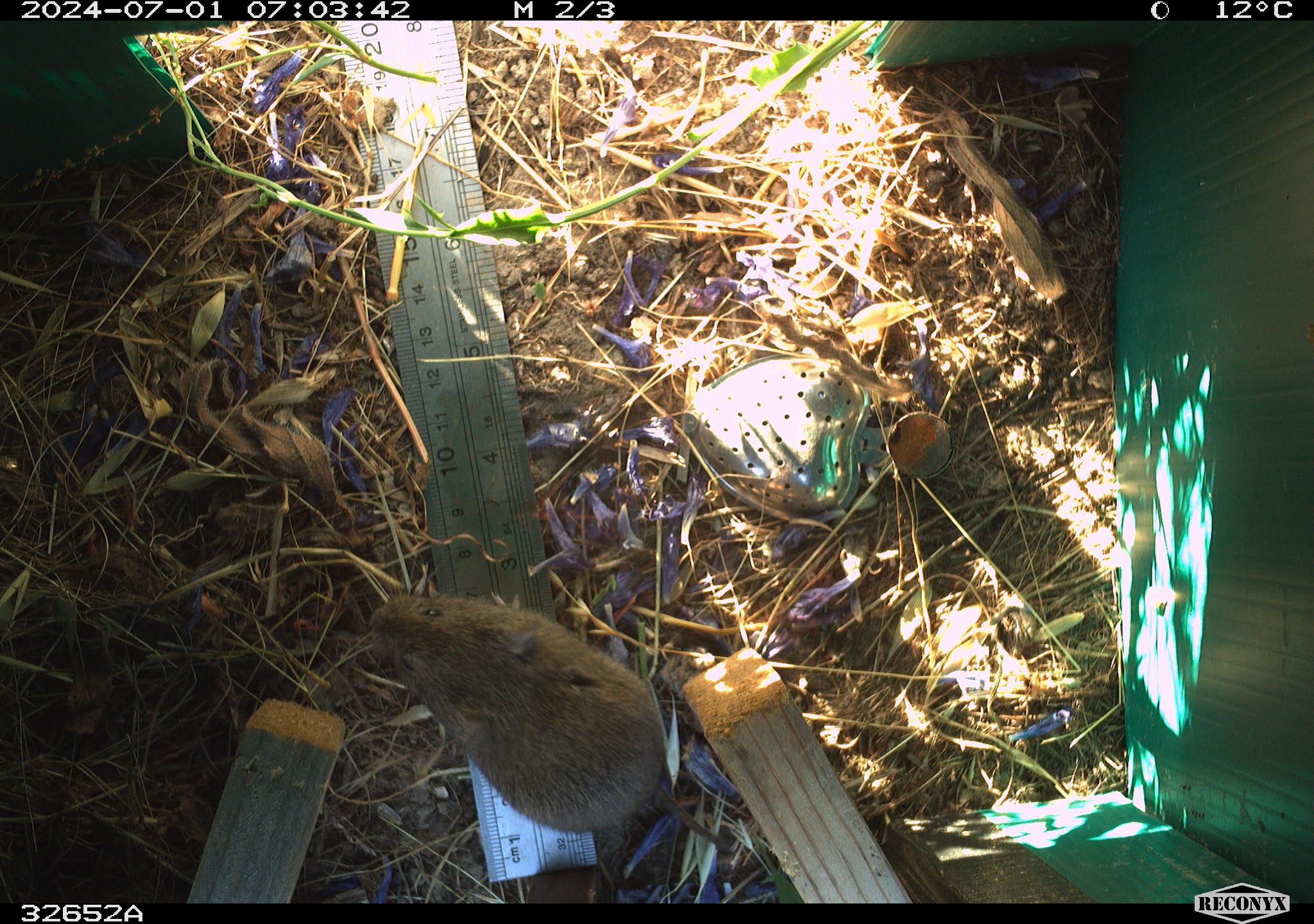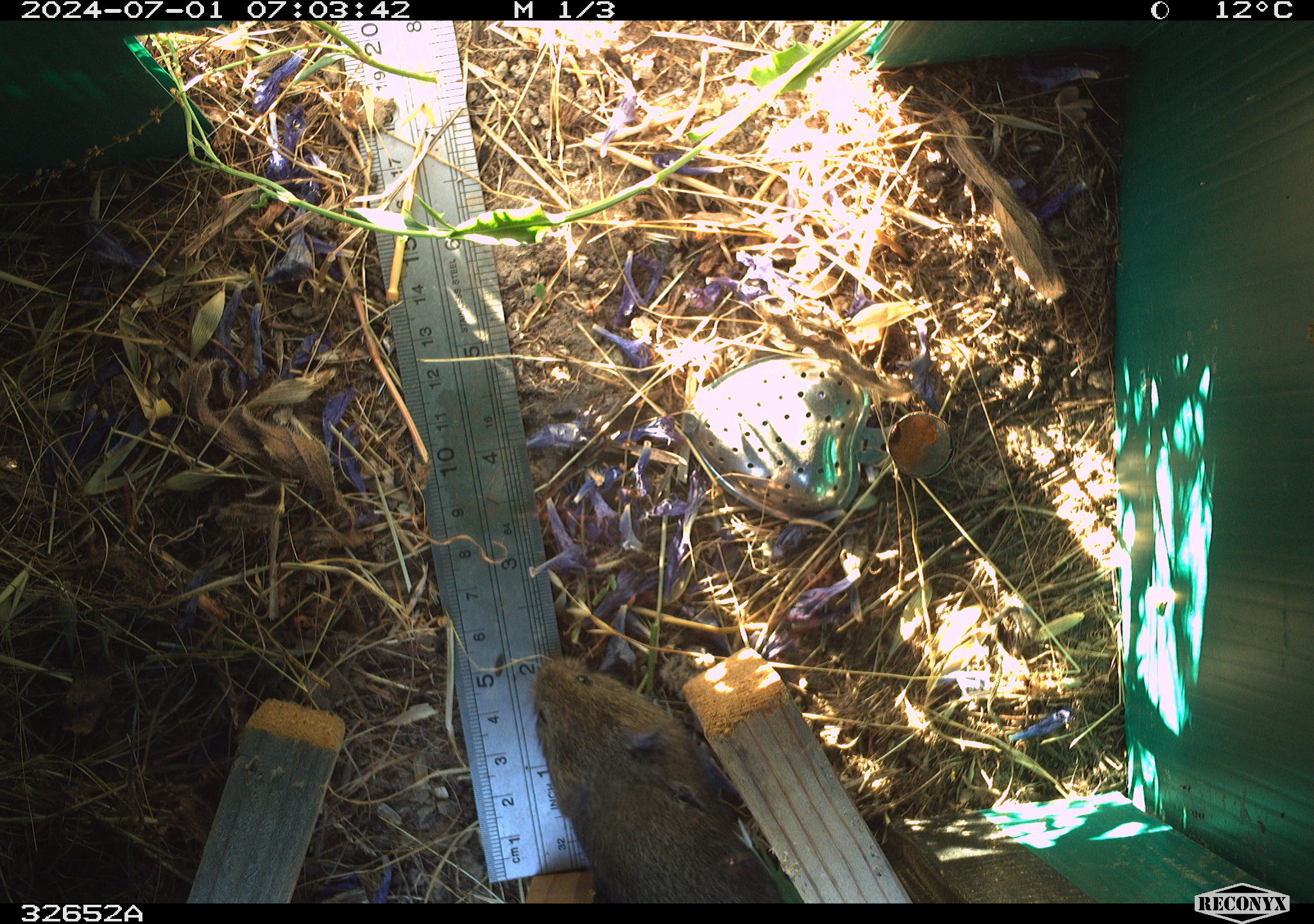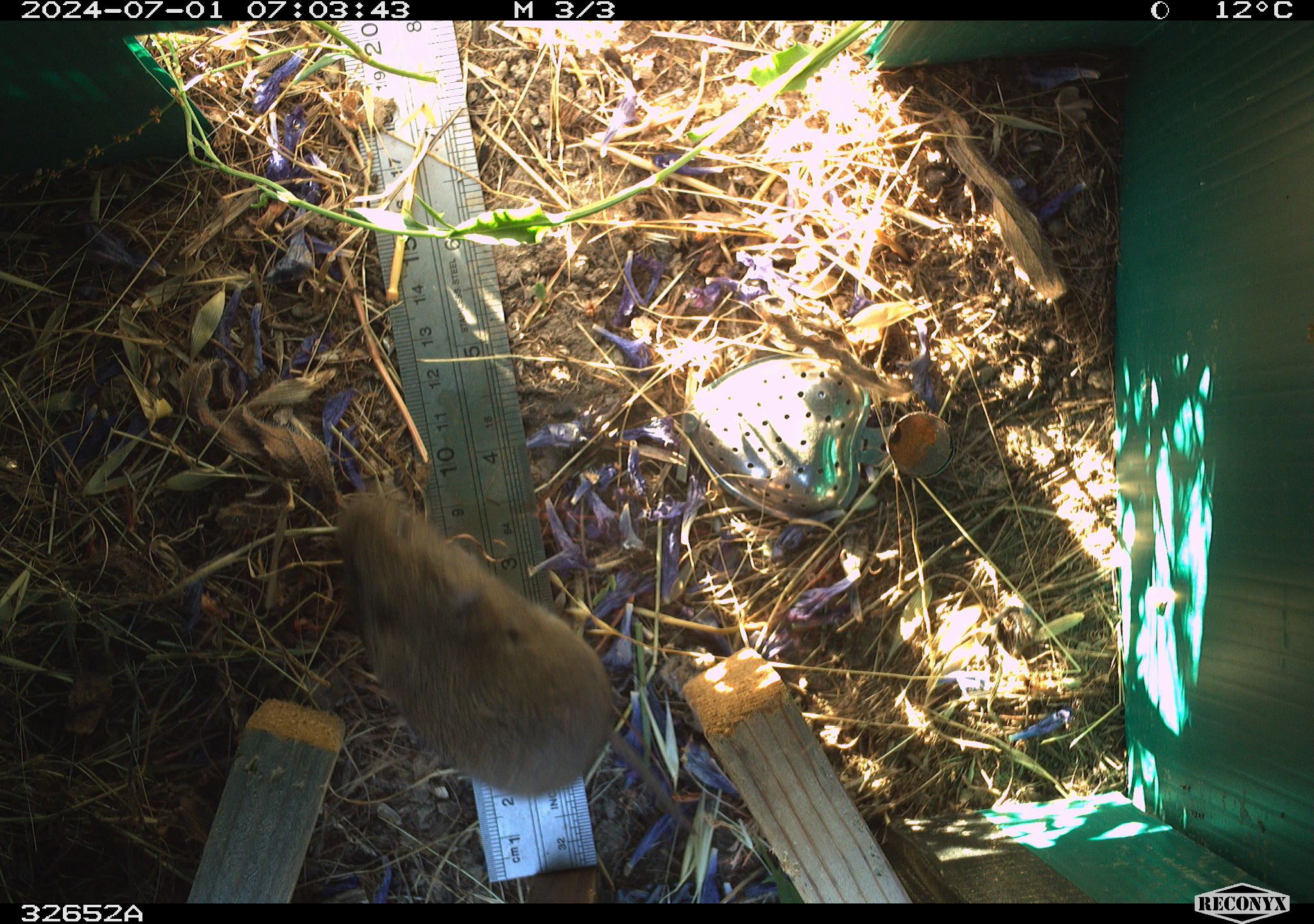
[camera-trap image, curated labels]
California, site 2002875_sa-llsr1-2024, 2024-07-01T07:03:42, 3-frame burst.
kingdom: Animalia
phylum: Chordata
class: Mammalia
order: Rodentia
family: Cricetidae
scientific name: Arvicolinae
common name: voles, lemmings, and muskrats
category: arvicolinae subfamily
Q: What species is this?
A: Arvicolinae subfamily (voles, lemmings, and muskrats) (Arvicolinae).